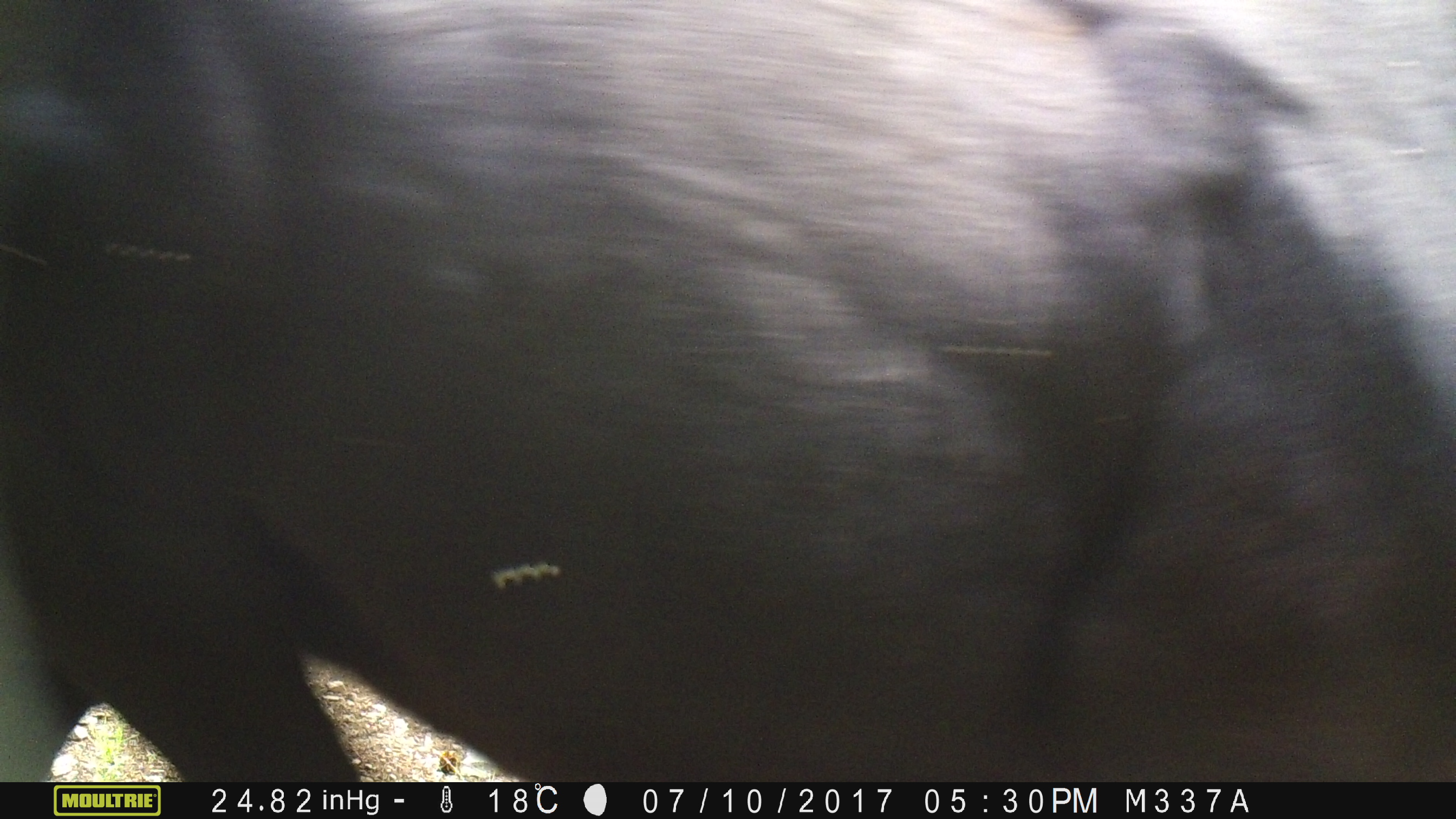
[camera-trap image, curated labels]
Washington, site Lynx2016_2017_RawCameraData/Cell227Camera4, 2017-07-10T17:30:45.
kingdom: Animalia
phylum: Chordata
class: Mammalia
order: Artiodactyla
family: Bovidae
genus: Bos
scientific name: Bos taurus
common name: domestic cattle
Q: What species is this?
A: Domestic cattle (Bos taurus).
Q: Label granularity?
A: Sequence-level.